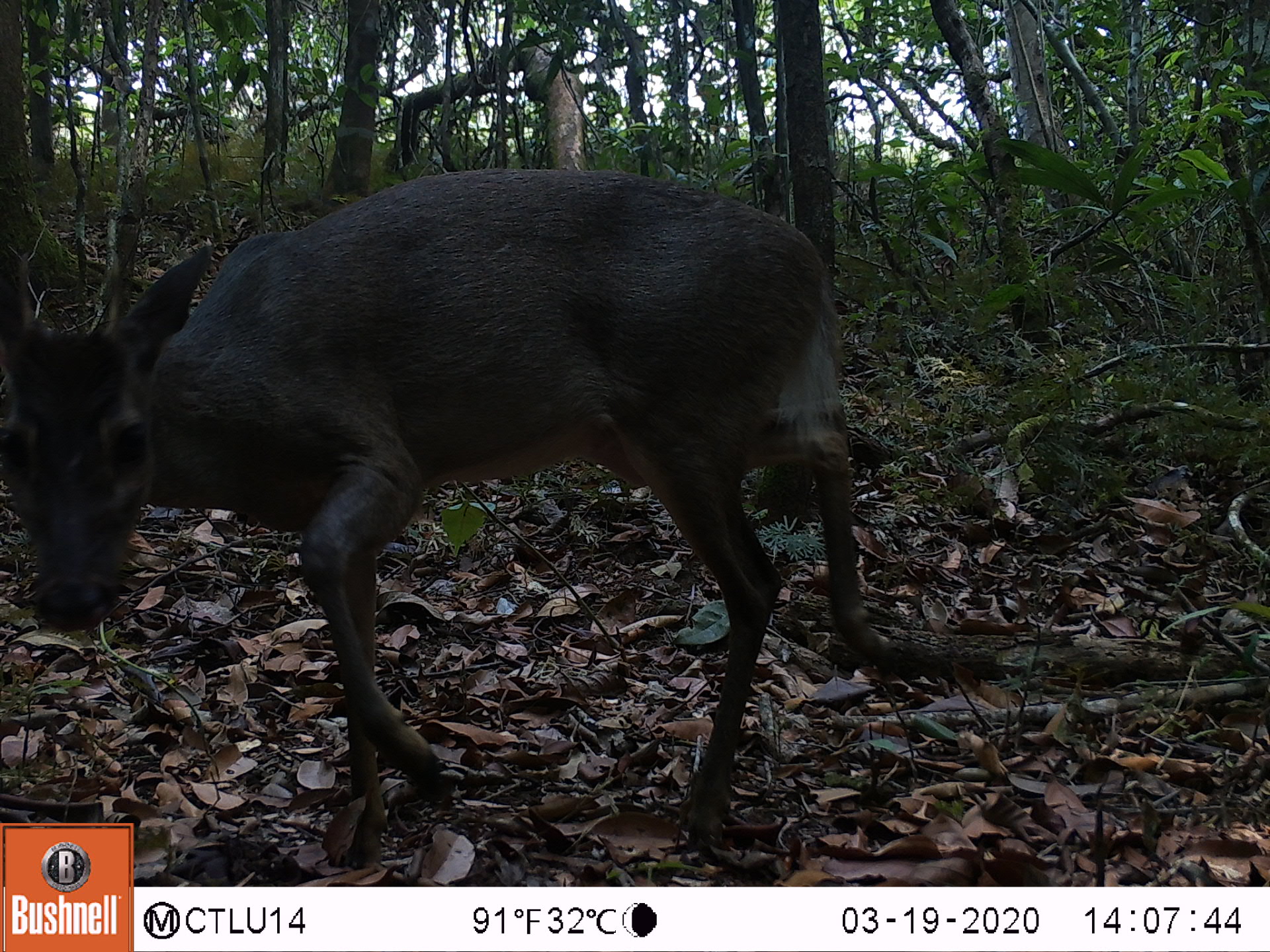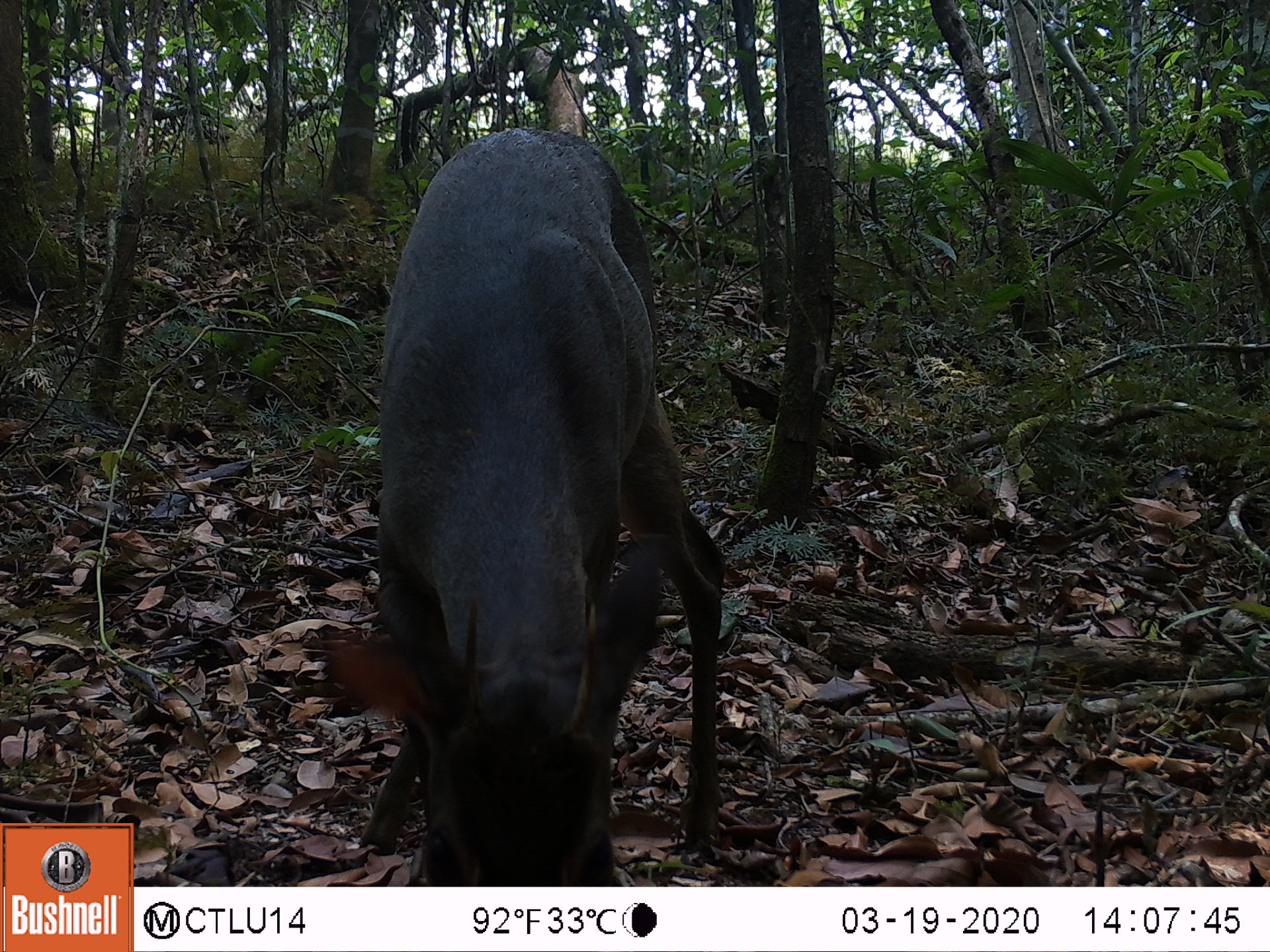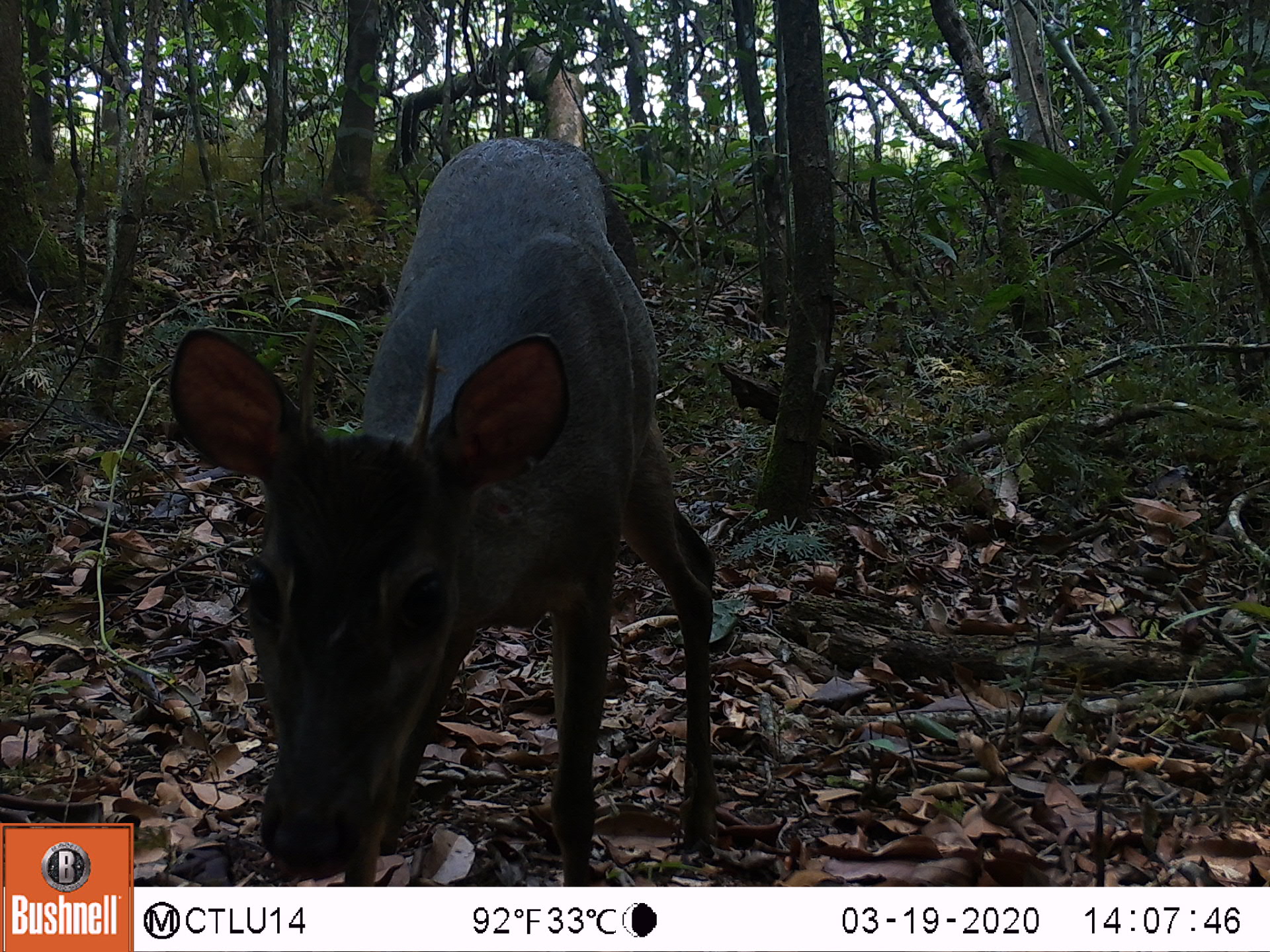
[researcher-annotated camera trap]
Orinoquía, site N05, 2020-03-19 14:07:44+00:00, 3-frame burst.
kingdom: Animalia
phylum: Chordata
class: Mammalia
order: Artiodactyla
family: Cervidae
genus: Mazama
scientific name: Mazama americana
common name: red brocket deer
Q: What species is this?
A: Red brocket deer (Mazama americana).